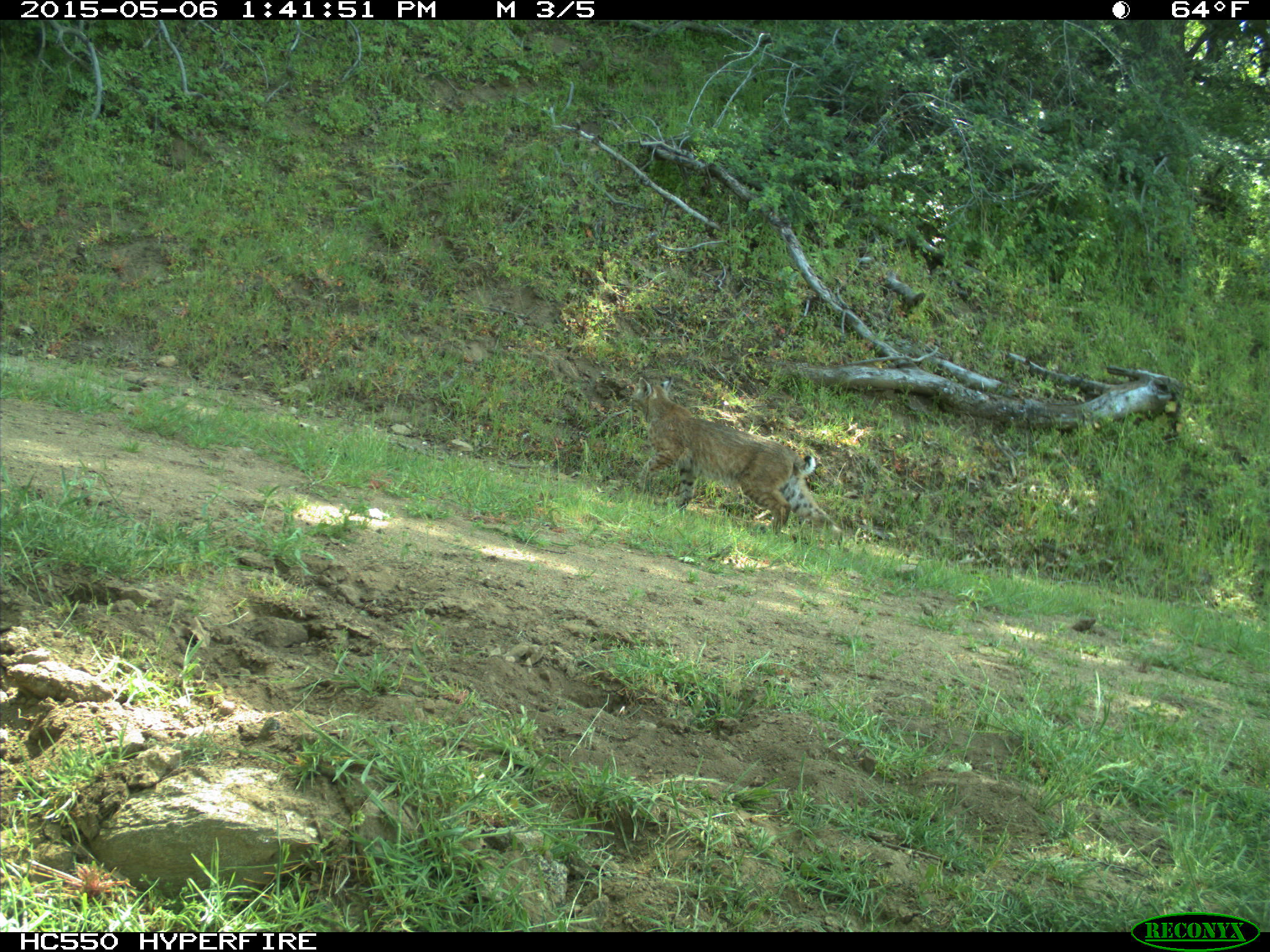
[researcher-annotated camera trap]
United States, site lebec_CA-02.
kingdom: Animalia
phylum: Chordata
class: Mammalia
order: Carnivora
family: Felidae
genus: Lynx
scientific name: Lynx rufus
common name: bobcat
Lynx rufus (bobcat).